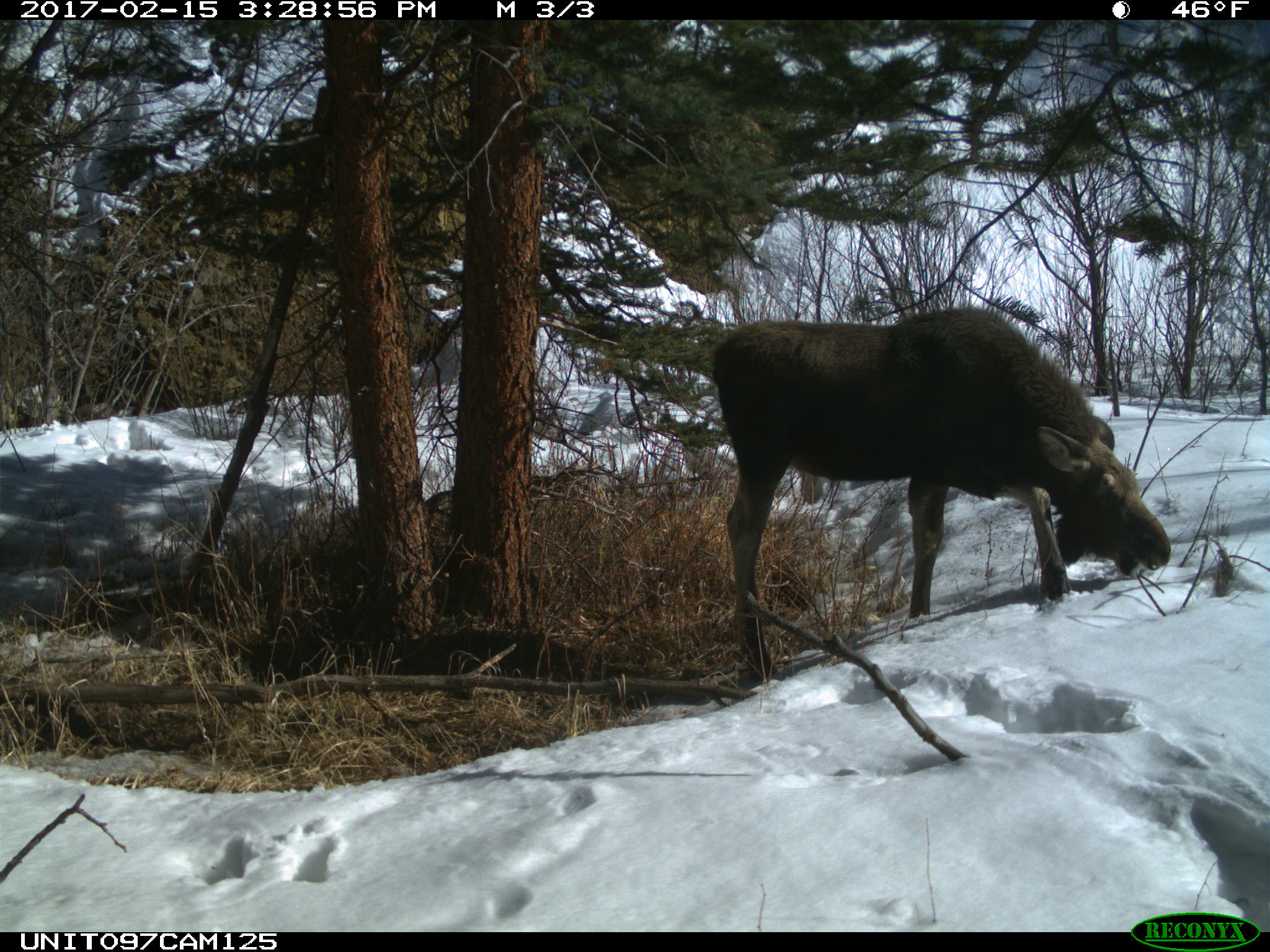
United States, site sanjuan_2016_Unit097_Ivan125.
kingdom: Animalia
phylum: Chordata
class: Mammalia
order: Artiodactyla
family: Cervidae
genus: Alces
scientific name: Alces alces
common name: moose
Alces alces (moose).